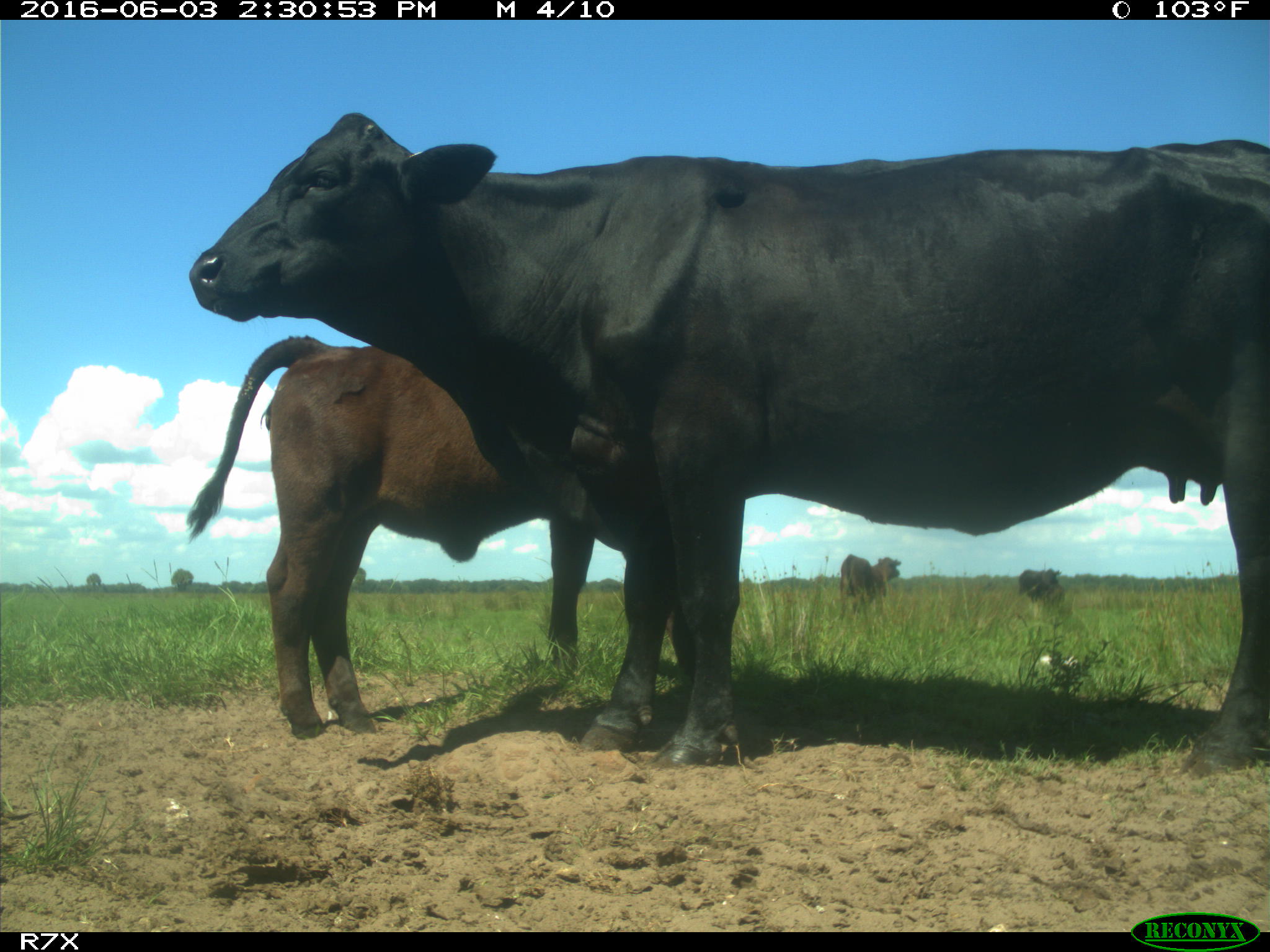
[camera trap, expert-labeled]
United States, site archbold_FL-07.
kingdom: Animalia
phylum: Chordata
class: Mammalia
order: Artiodactyla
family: Bovidae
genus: Bos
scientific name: Bos taurus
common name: domestic cow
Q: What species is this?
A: Bos taurus (domestic cow).